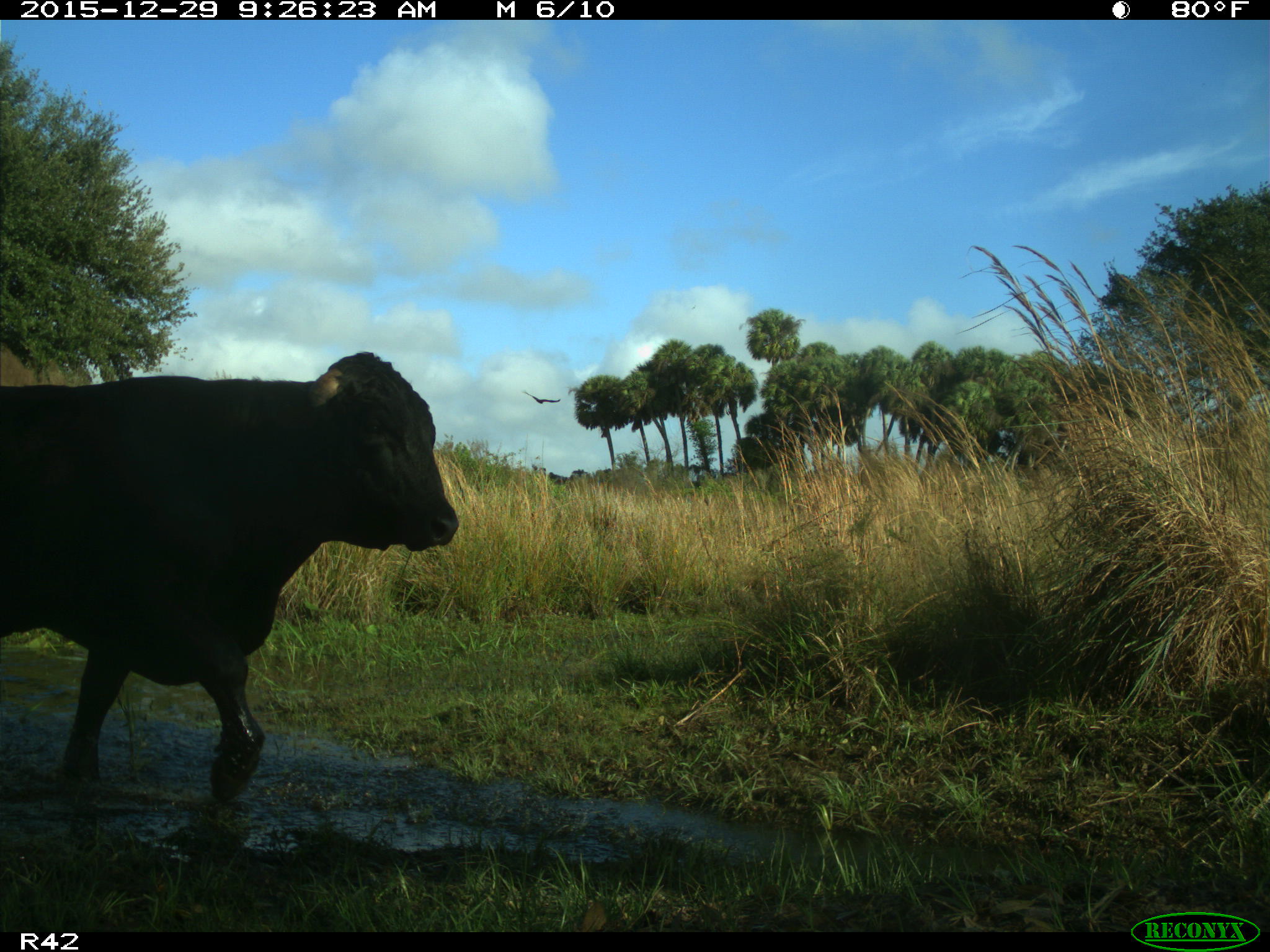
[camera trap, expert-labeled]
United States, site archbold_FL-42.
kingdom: Animalia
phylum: Chordata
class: Mammalia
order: Artiodactyla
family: Bovidae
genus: Bos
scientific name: Bos taurus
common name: domestic cow